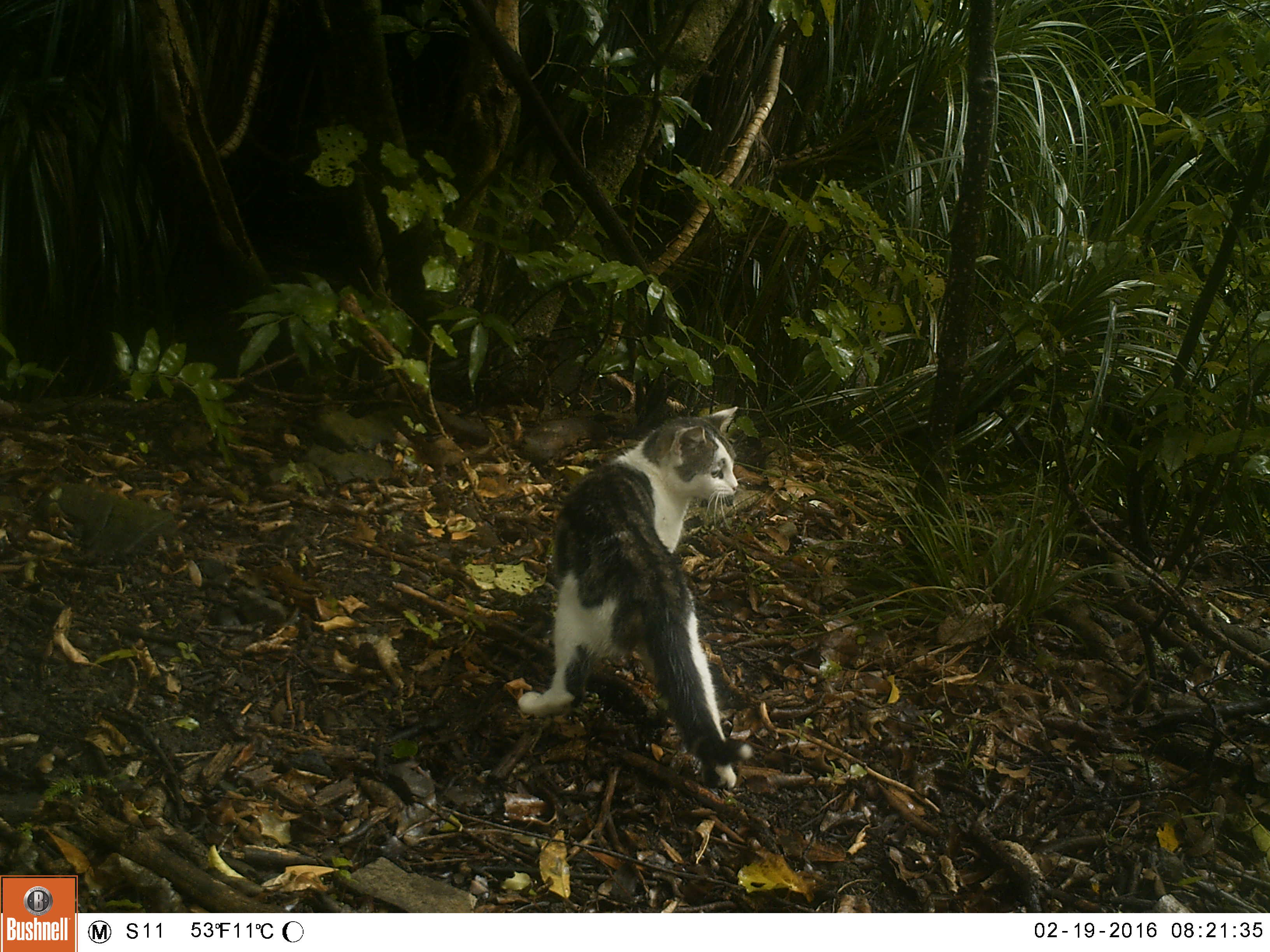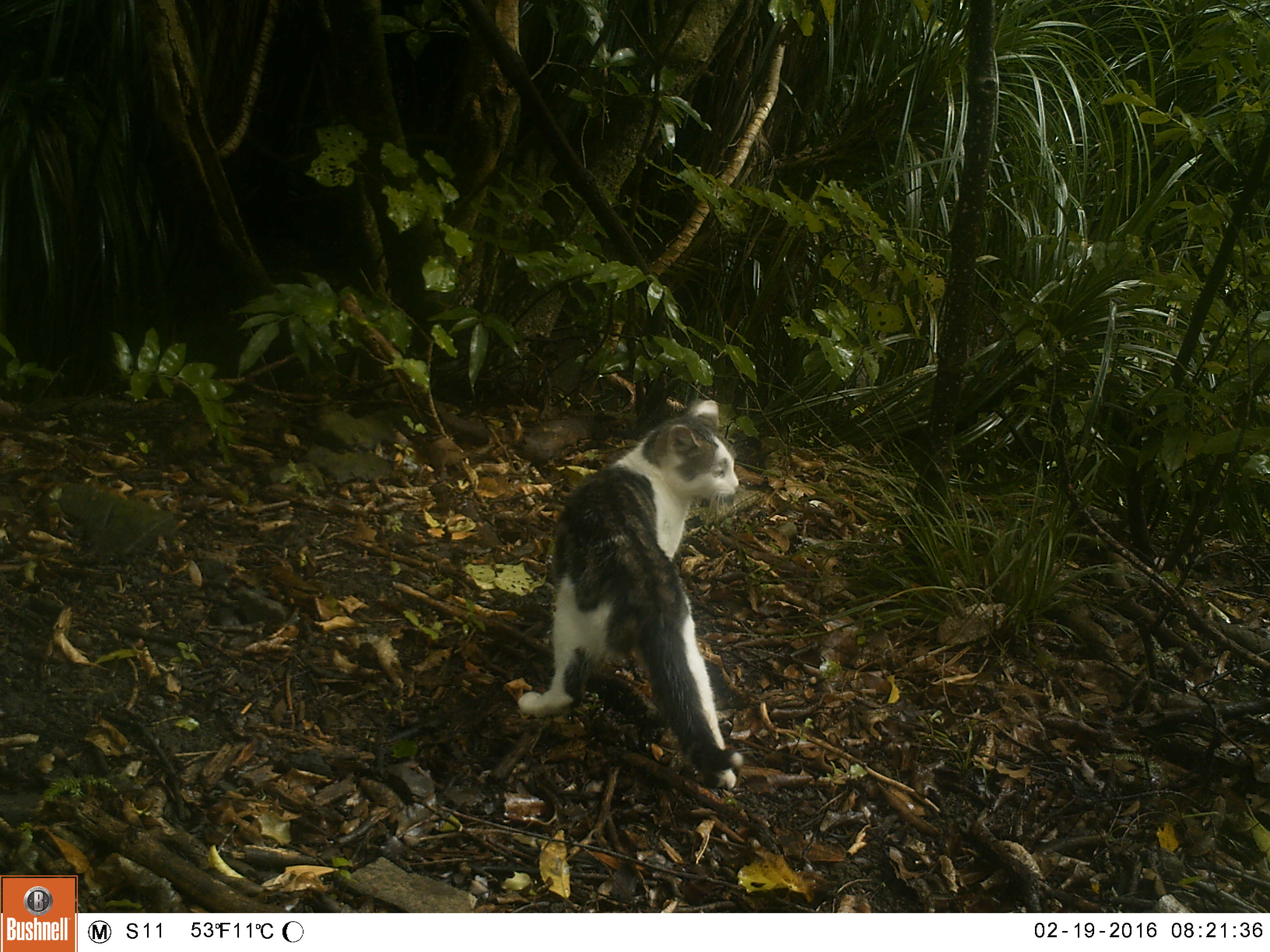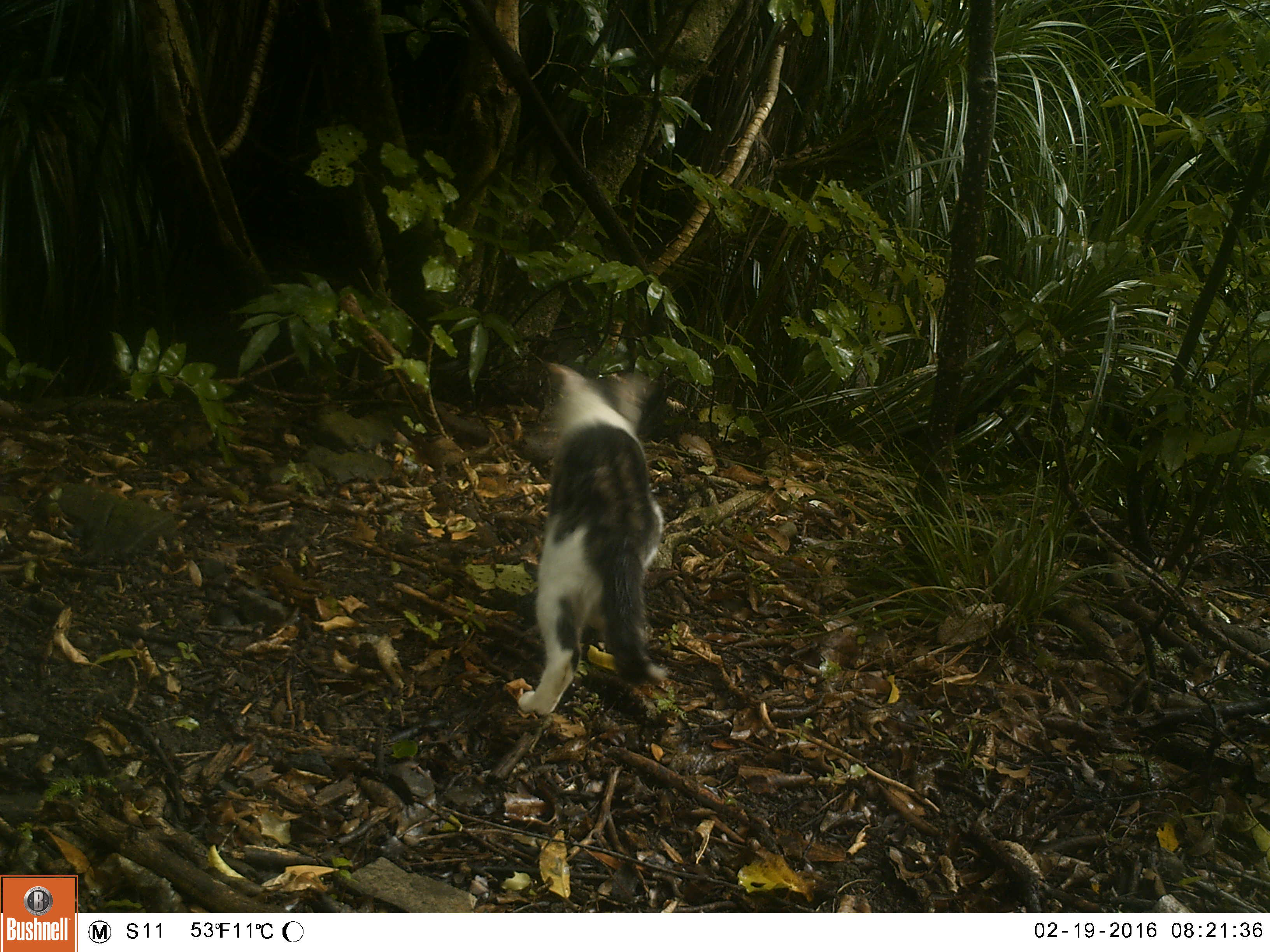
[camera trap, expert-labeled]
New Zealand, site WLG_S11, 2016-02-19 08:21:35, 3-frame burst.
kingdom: Animalia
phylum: Chordata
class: Mammalia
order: Carnivora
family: Felidae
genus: Felis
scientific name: Felis catus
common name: domestic cat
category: cat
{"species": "cat (domestic cat) (Felis catus)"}